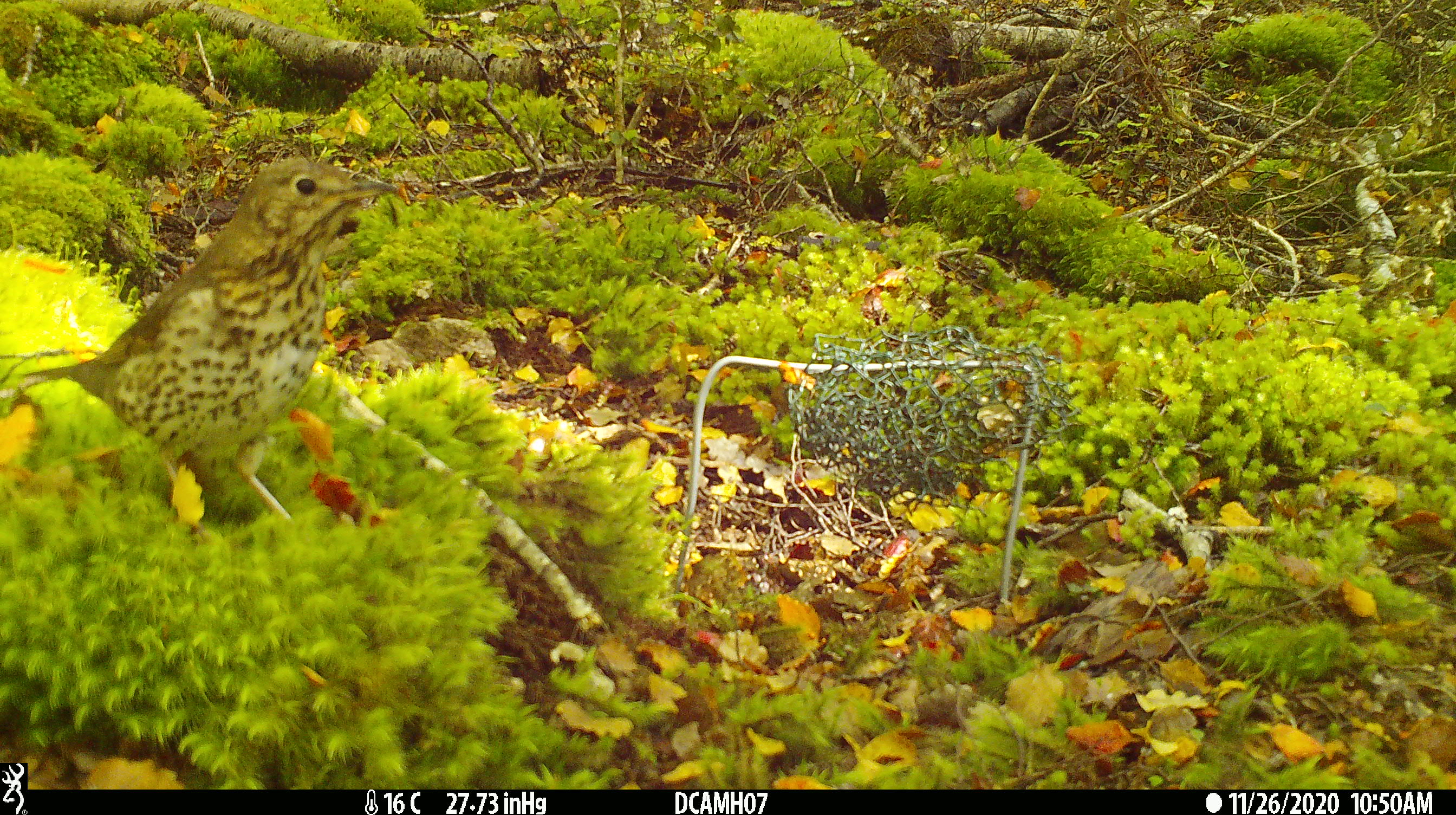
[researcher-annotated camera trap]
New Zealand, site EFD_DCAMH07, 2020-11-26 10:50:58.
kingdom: Animalia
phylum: Chordata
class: Aves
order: Passeriformes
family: Turdidae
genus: Turdus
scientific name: Turdus philomelos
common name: song thrush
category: thrush